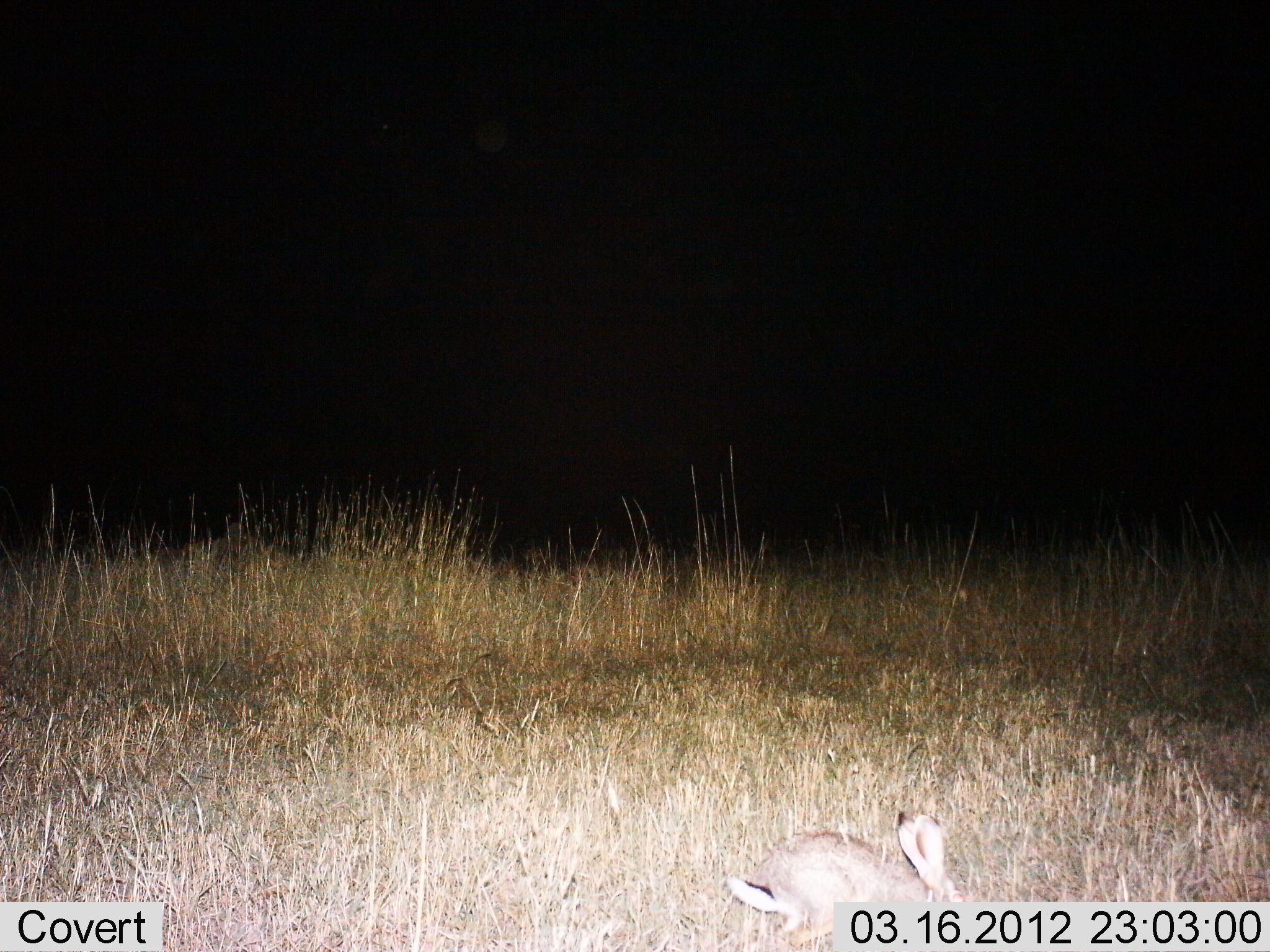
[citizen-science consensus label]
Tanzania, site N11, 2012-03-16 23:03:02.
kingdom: Animalia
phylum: Chordata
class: Mammalia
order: Lagomorpha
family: Leporidae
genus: Lepus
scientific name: Lepus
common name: hare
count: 1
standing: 37%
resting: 0%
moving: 21%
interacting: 0%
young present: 0%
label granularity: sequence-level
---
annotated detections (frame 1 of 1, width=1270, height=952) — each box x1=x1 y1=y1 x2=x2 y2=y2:
animal: x1=726 y1=809 x2=967 y2=952